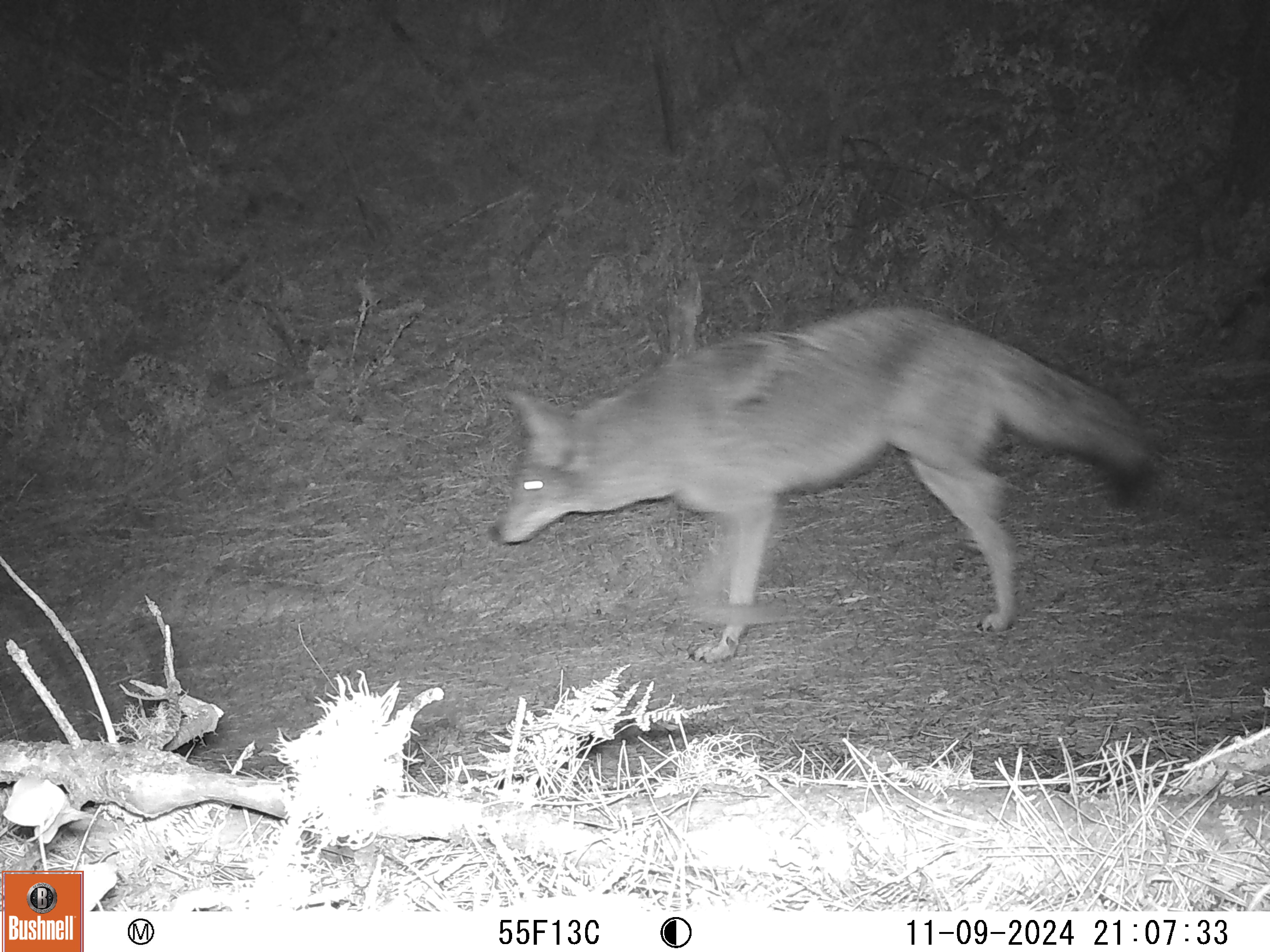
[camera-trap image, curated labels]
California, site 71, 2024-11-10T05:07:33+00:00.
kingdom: Animalia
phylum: Chordata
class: Mammalia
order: Carnivora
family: Canidae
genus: Canis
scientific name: Canis latrans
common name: coyote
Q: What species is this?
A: Coyote (Canis latrans).